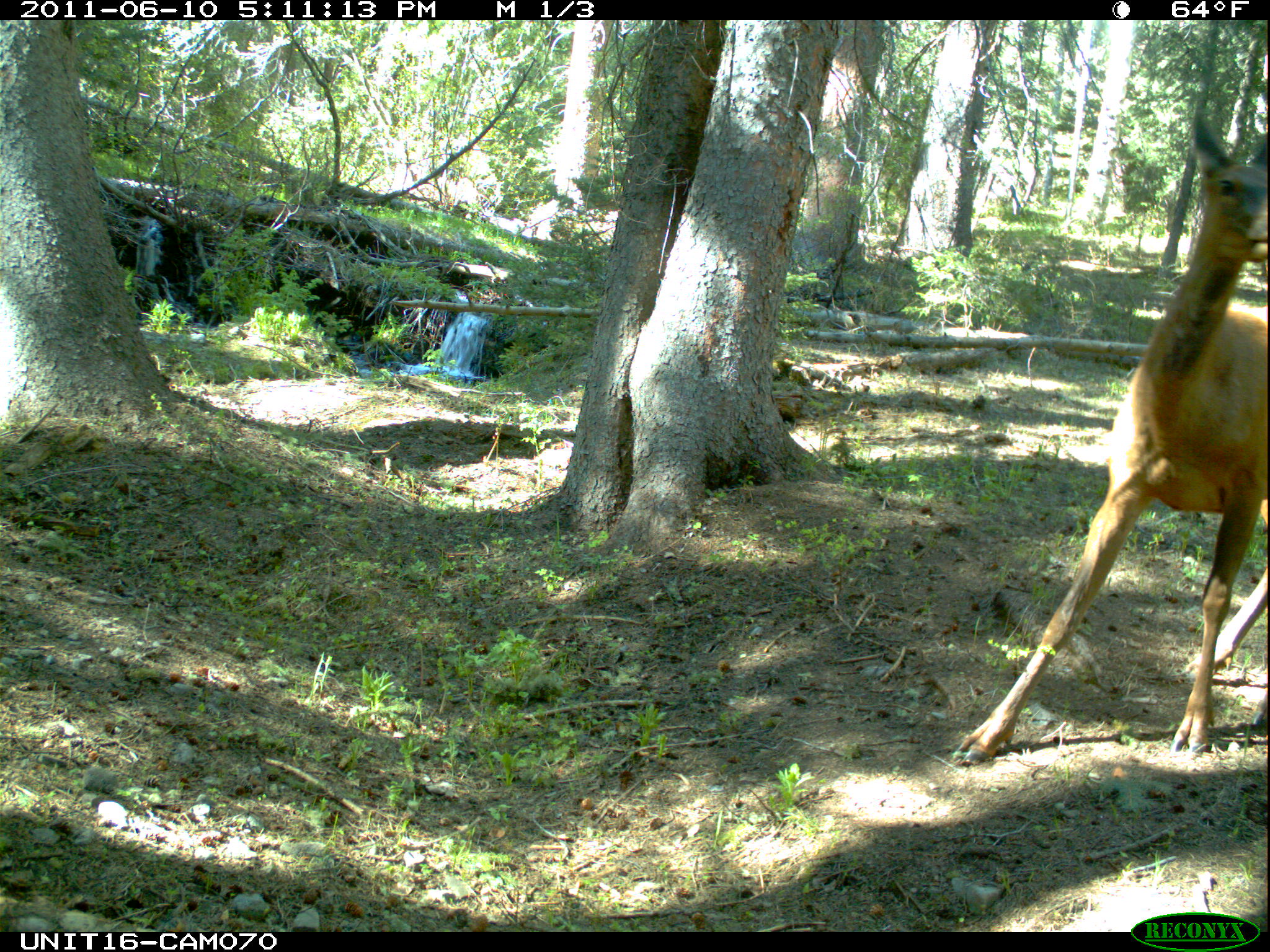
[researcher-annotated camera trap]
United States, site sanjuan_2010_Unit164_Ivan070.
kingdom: Animalia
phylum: Chordata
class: Mammalia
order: Artiodactyla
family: Cervidae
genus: Cervus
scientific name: Cervus elaphus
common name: red deer